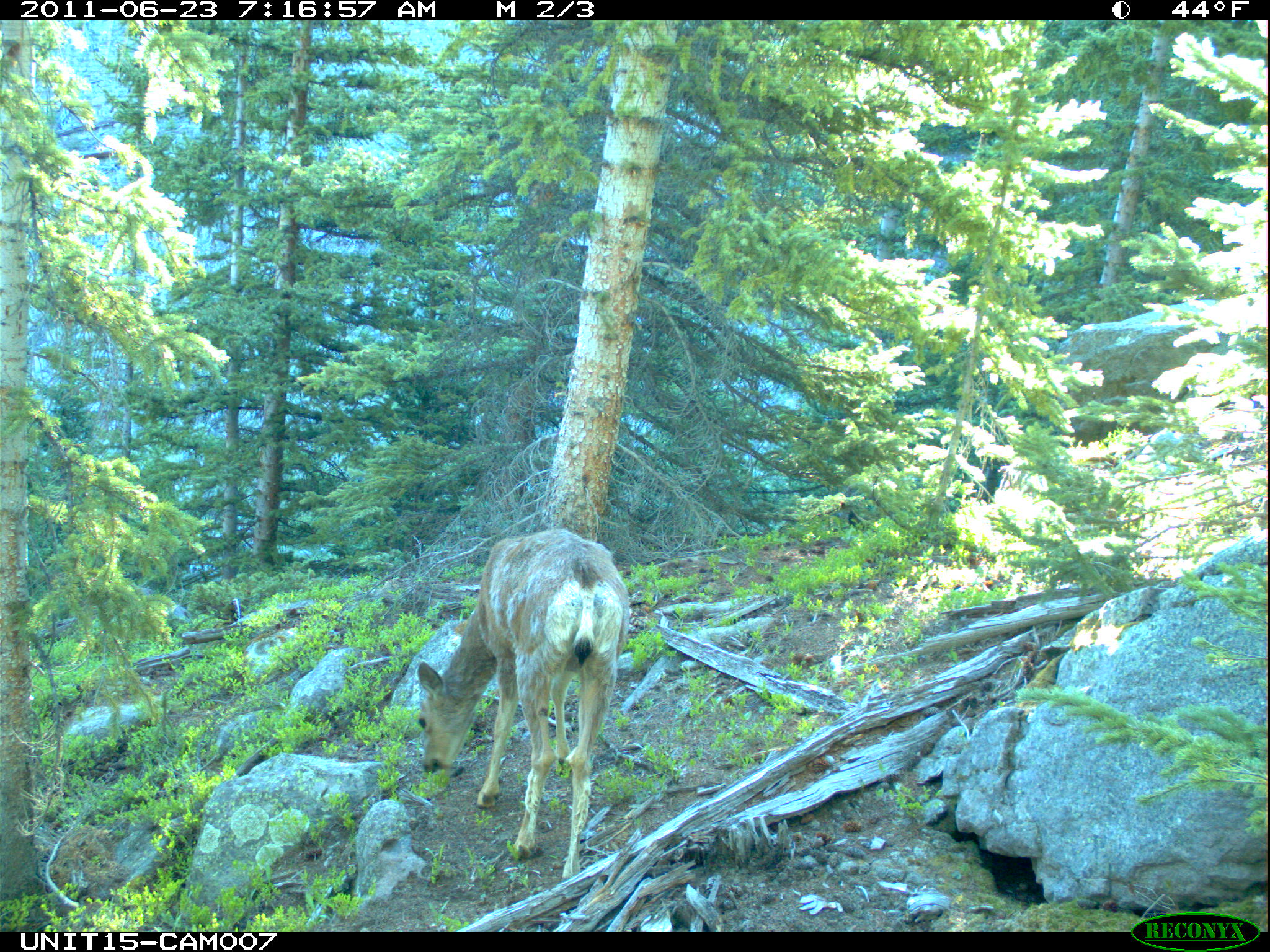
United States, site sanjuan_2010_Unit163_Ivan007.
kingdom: Animalia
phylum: Chordata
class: Mammalia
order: Artiodactyla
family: Cervidae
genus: Odocoileus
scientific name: Odocoileus hemionus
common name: mule deer